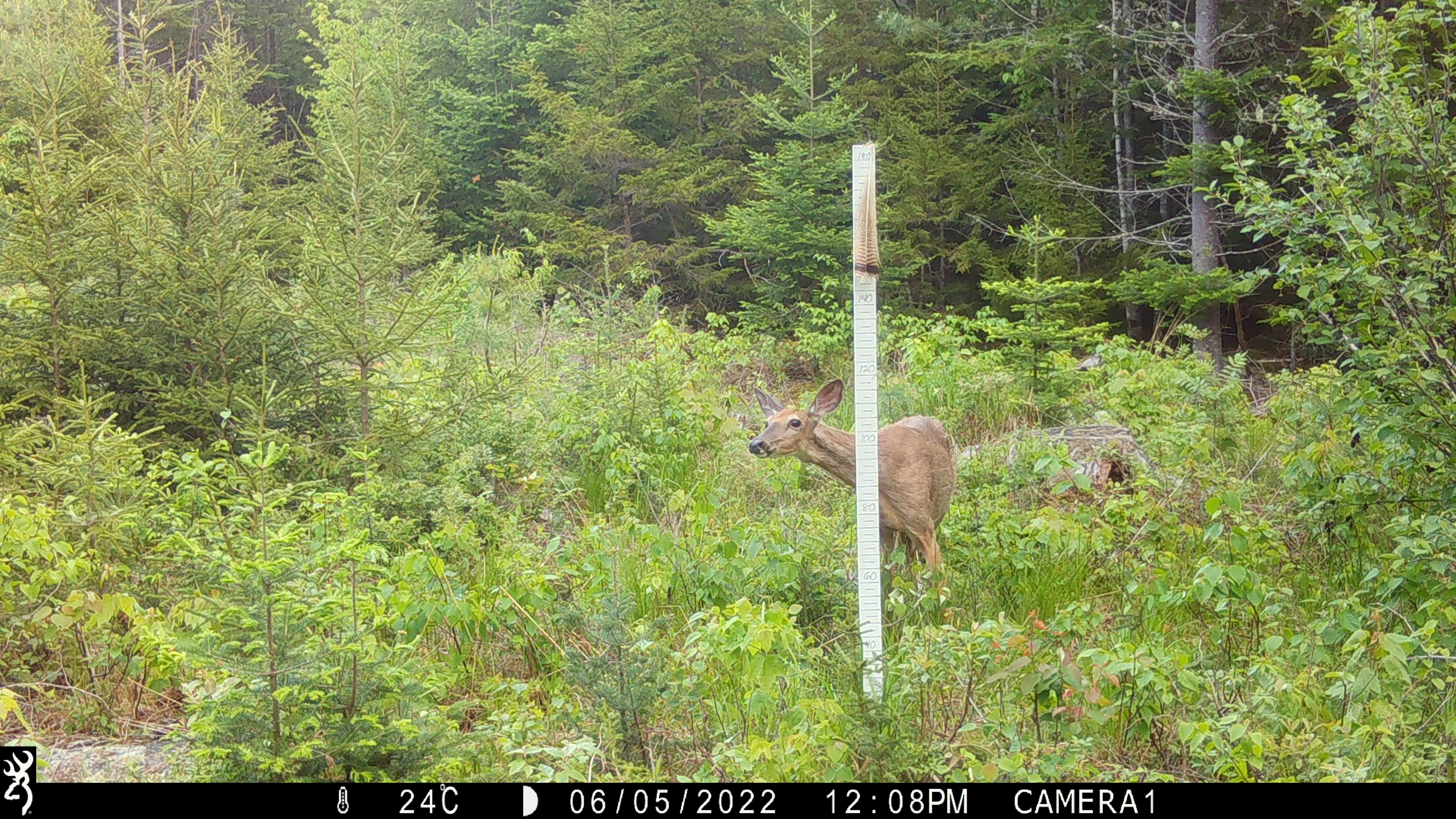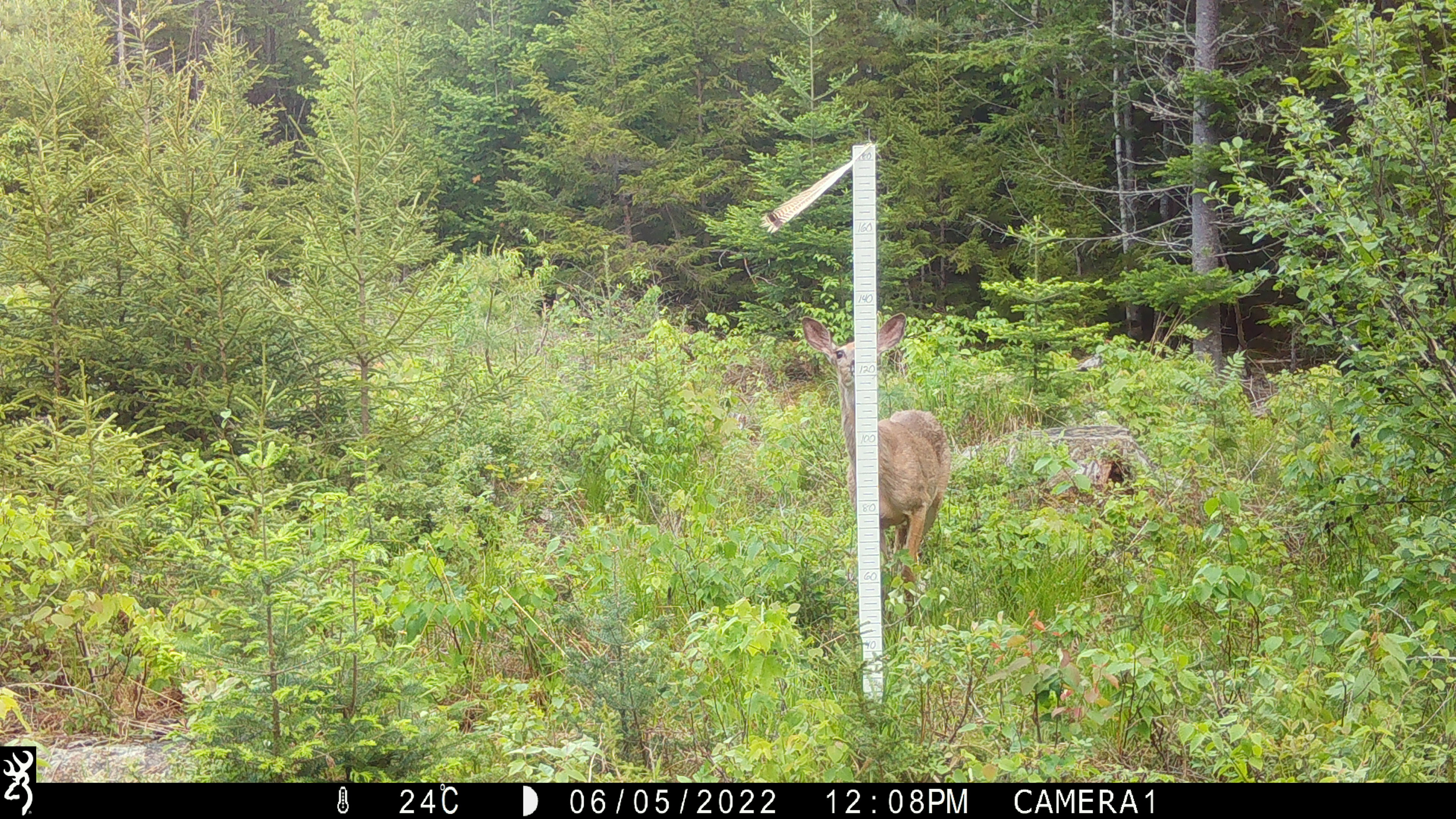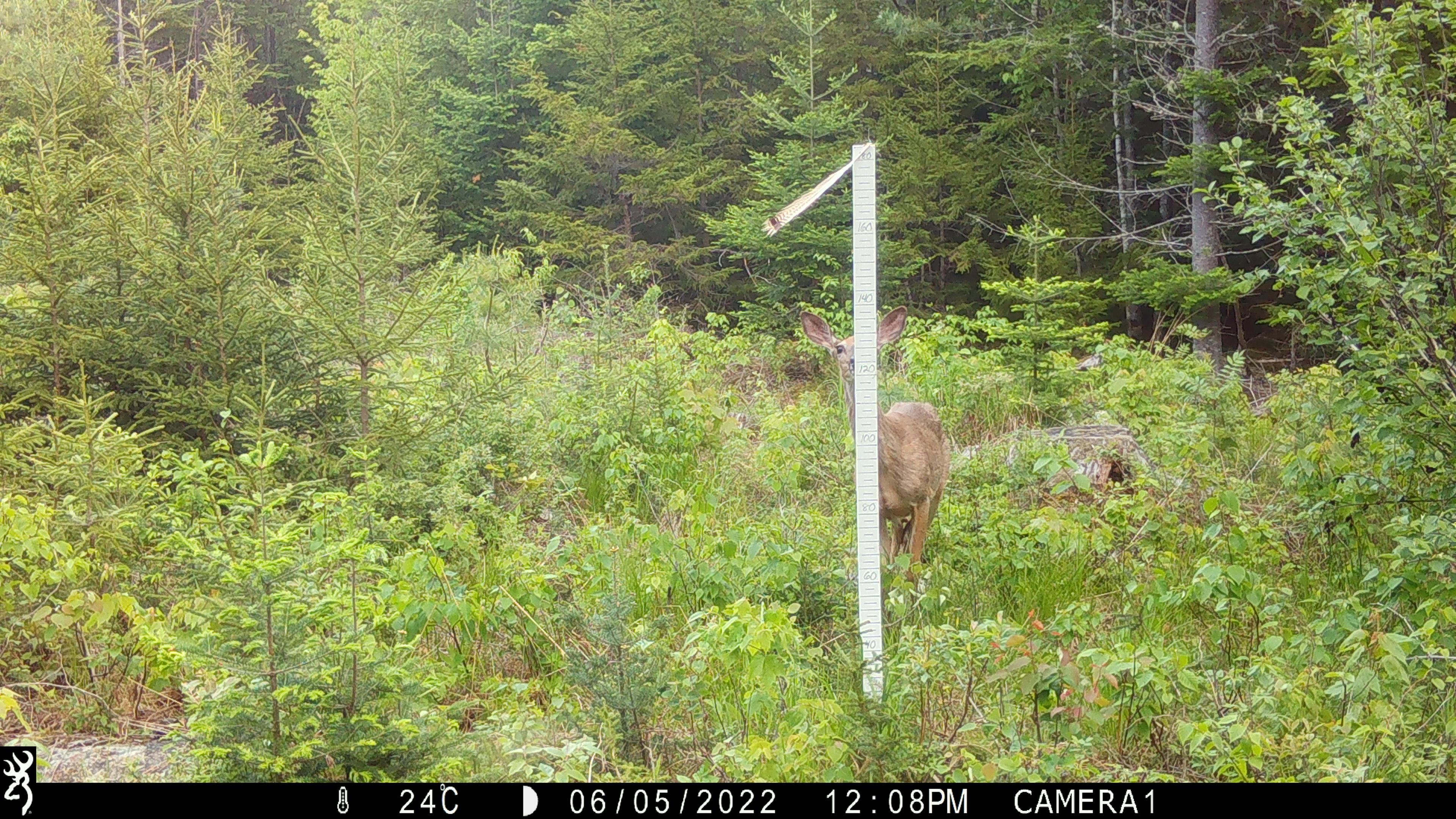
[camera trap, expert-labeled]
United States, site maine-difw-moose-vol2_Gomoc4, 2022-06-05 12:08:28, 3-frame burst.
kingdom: Animalia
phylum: Chordata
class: Mammalia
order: Artiodactyla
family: Cervidae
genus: Odocoileus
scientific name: Odocoileus virginianus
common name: white-tailed deer